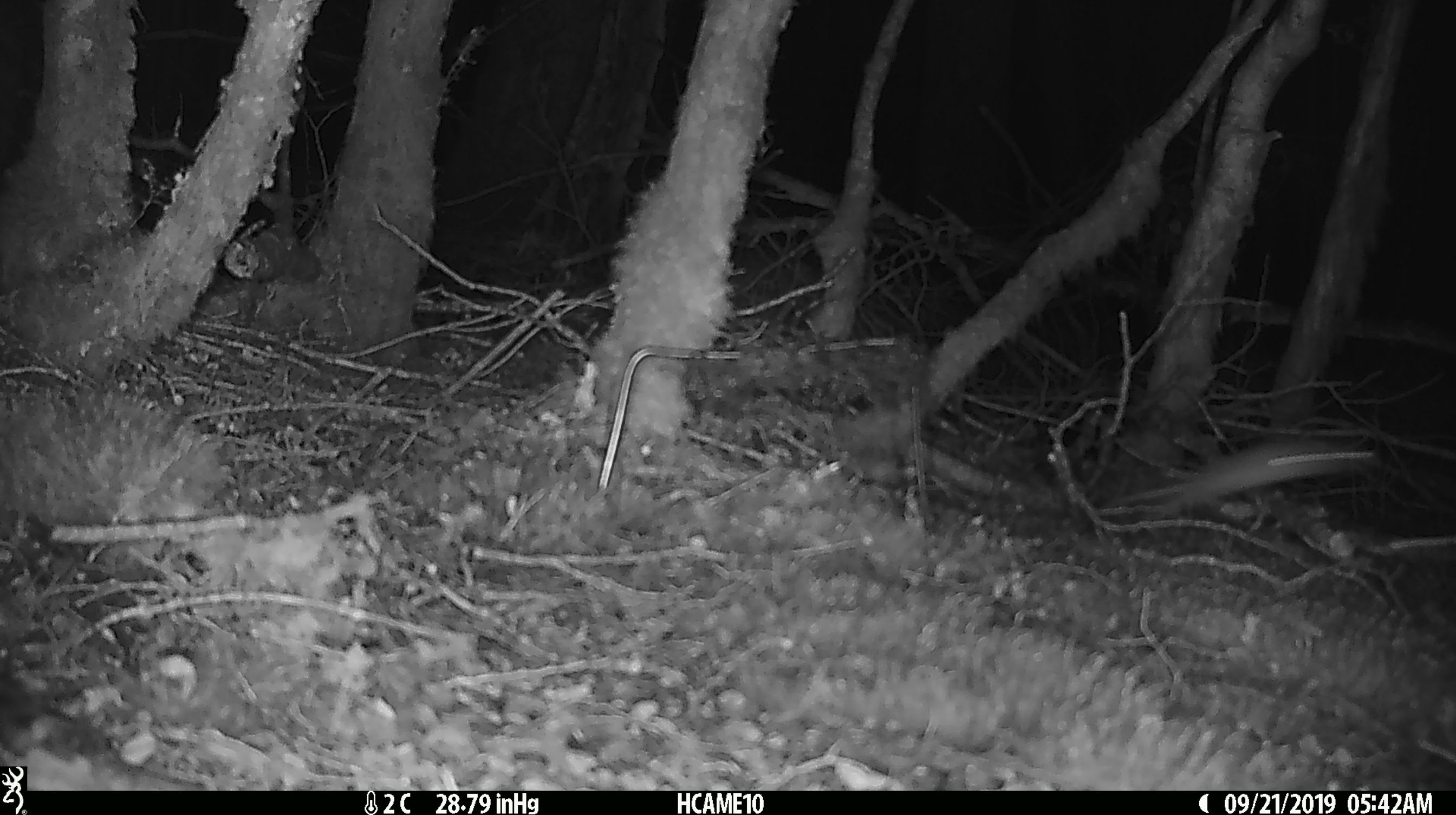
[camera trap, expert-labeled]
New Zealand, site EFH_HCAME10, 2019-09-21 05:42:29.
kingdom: Animalia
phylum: Chordata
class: Mammalia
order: Rodentia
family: Muridae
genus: Mus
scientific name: Mus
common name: mouse